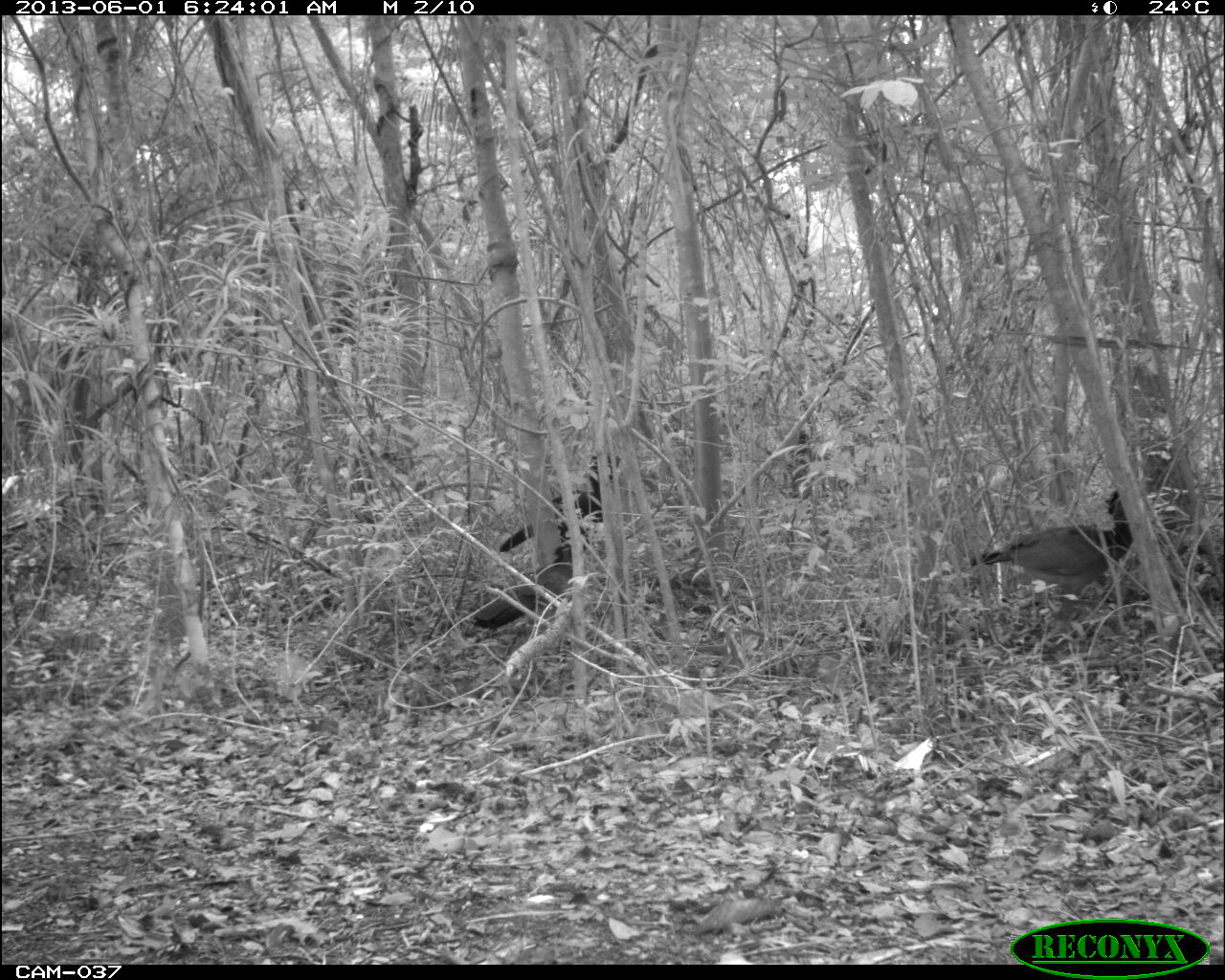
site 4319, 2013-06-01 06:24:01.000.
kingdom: Animalia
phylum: Chordata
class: Aves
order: Galliformes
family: Cracidae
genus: Crax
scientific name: Crax rubra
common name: great curassow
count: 3